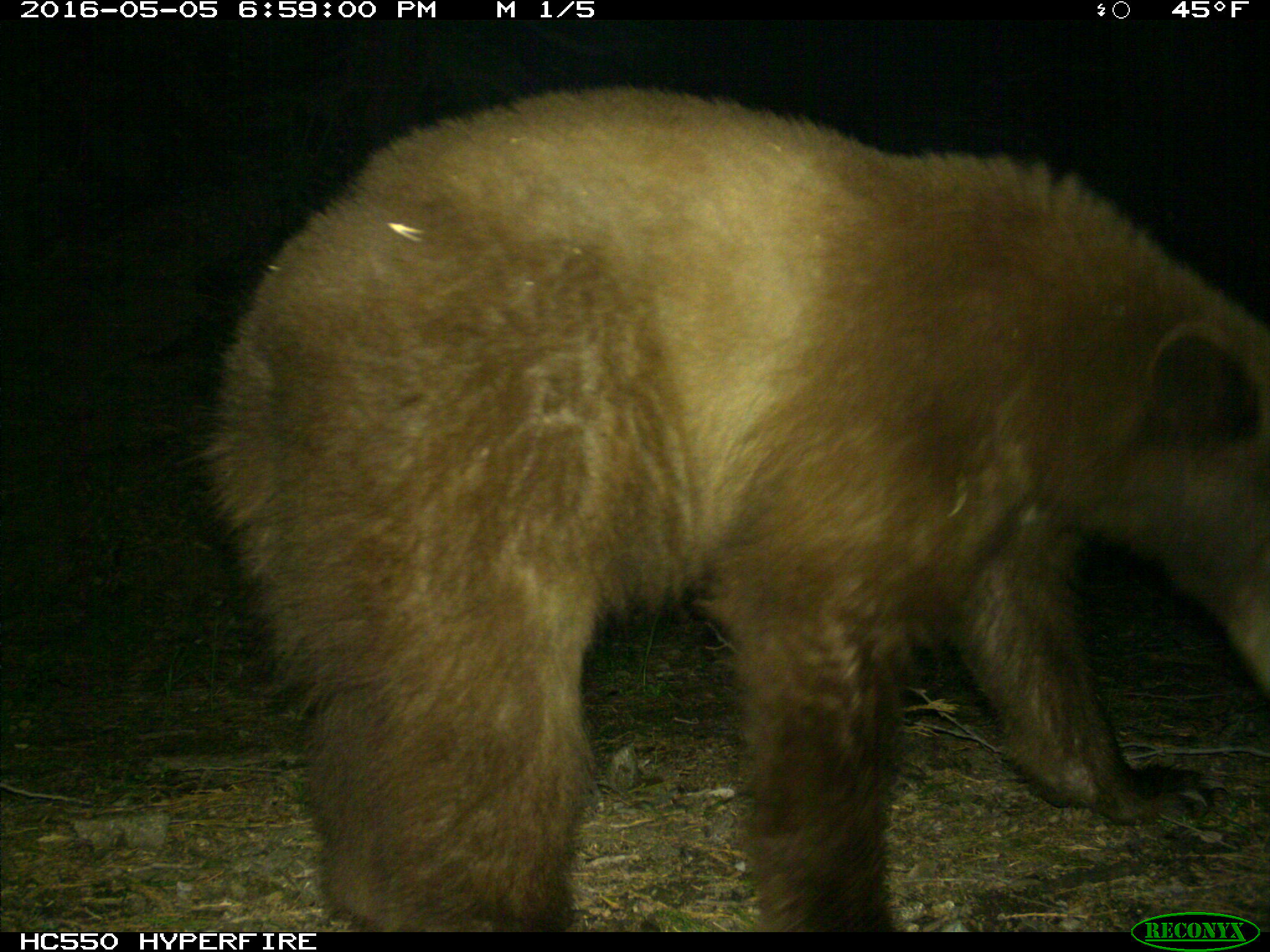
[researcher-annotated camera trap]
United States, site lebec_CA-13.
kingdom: Animalia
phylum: Chordata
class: Mammalia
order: Carnivora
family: Ursidae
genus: Ursus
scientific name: Ursus americanus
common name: american black bear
Ursus americanus (american black bear).